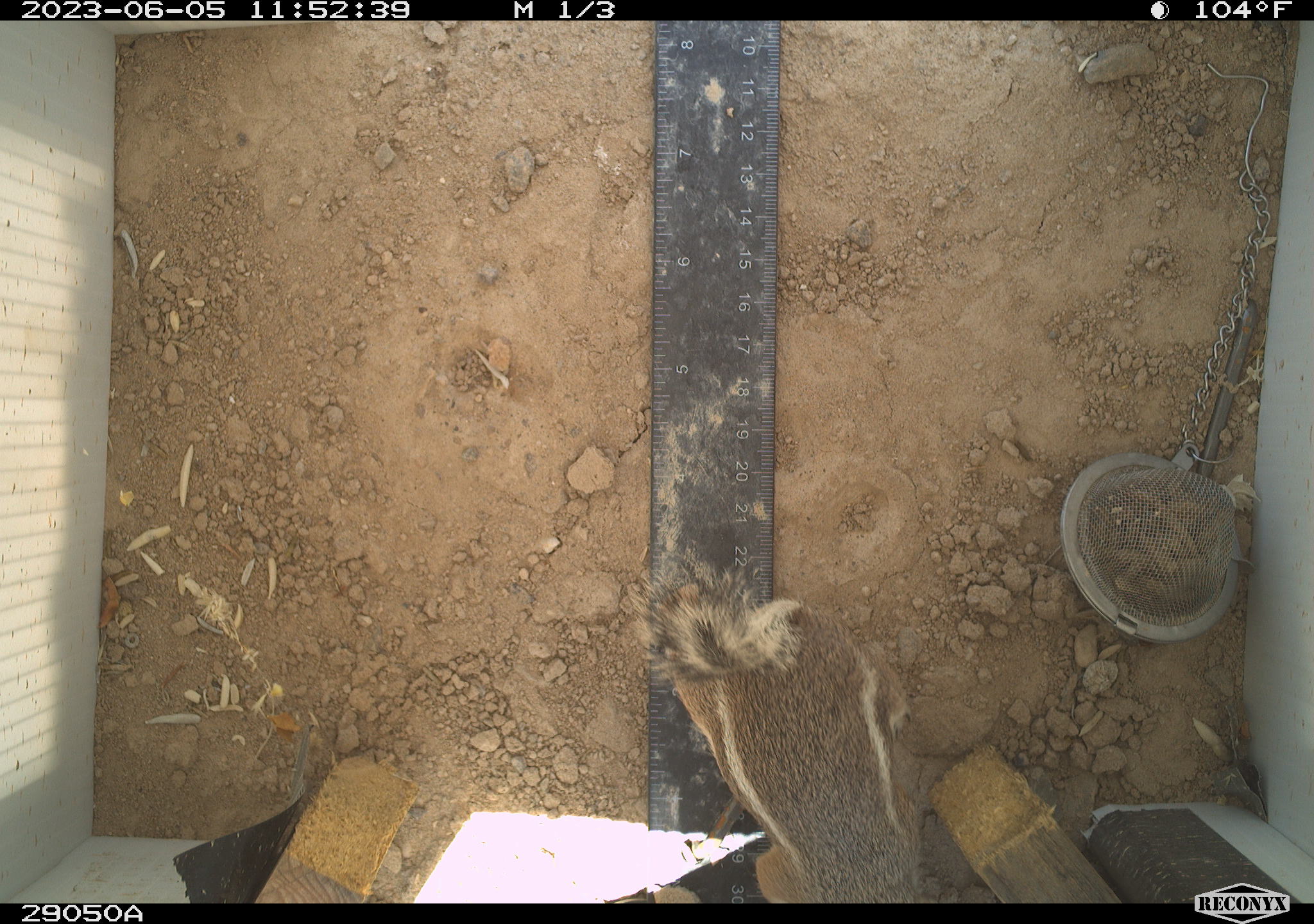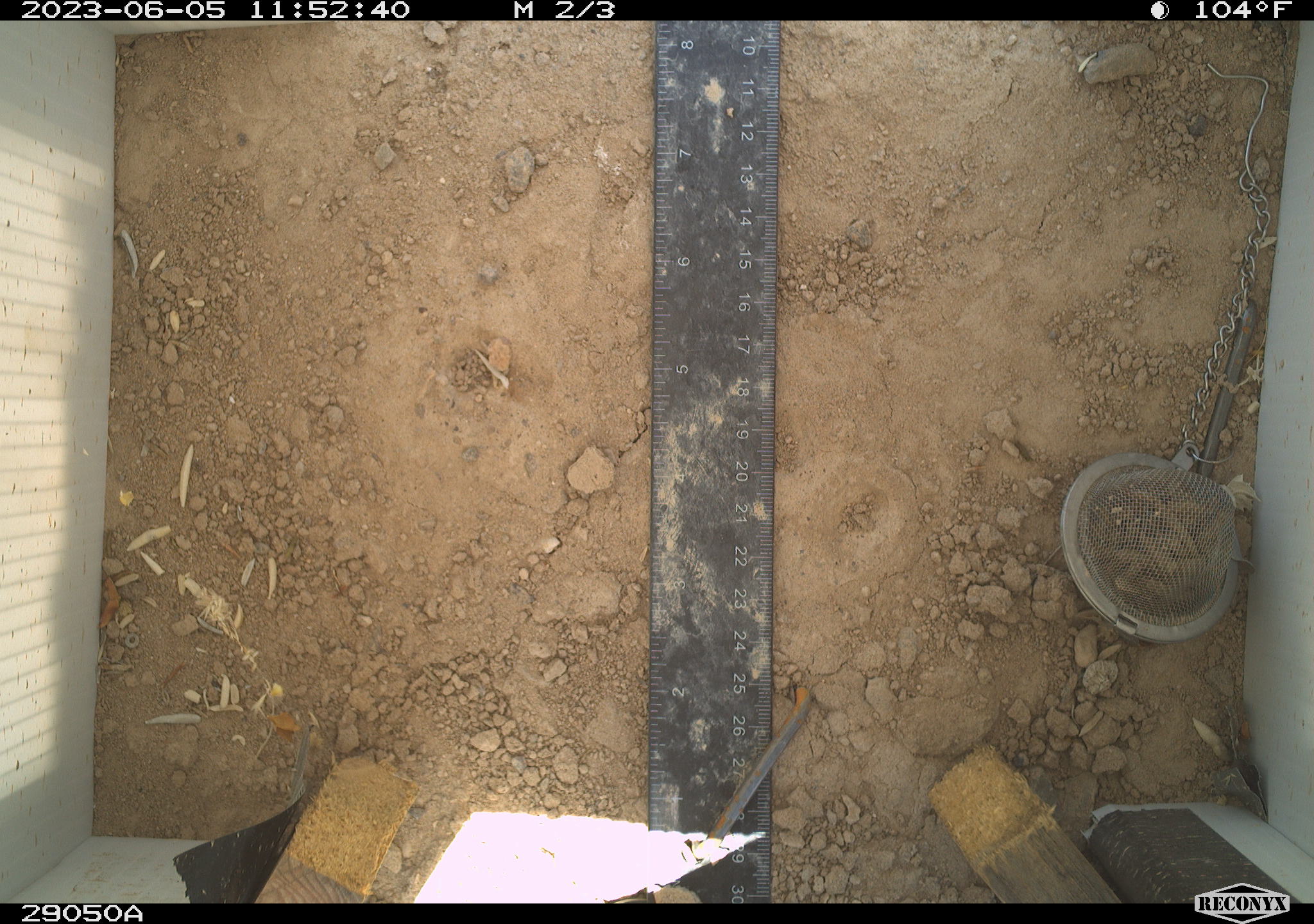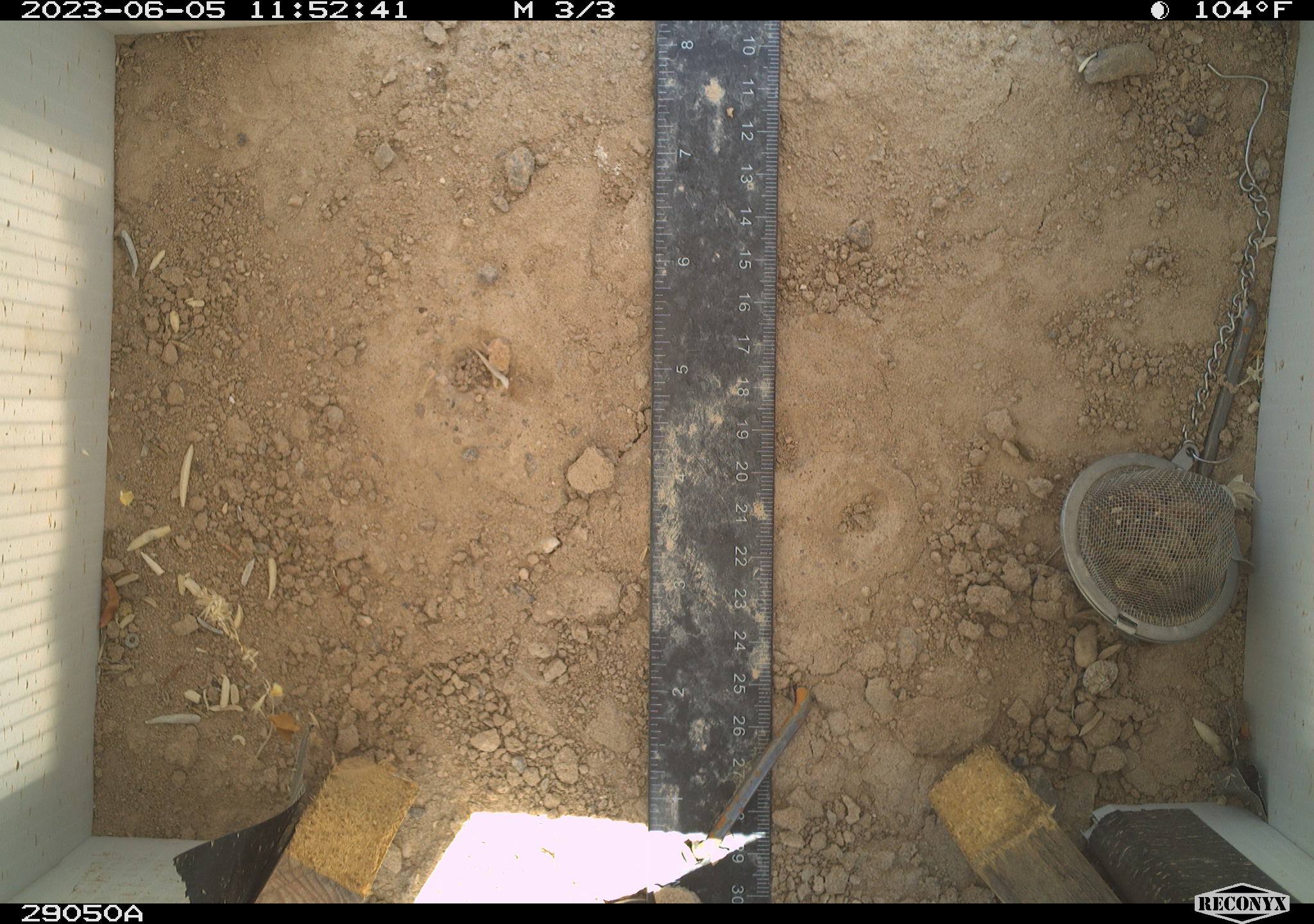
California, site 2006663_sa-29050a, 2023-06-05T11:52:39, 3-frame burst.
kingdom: Animalia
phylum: Chordata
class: Mammalia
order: Rodentia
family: Sciuridae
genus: Ammospermophilus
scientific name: Ammospermophilus leucurus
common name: white-tailed antelope squirrel